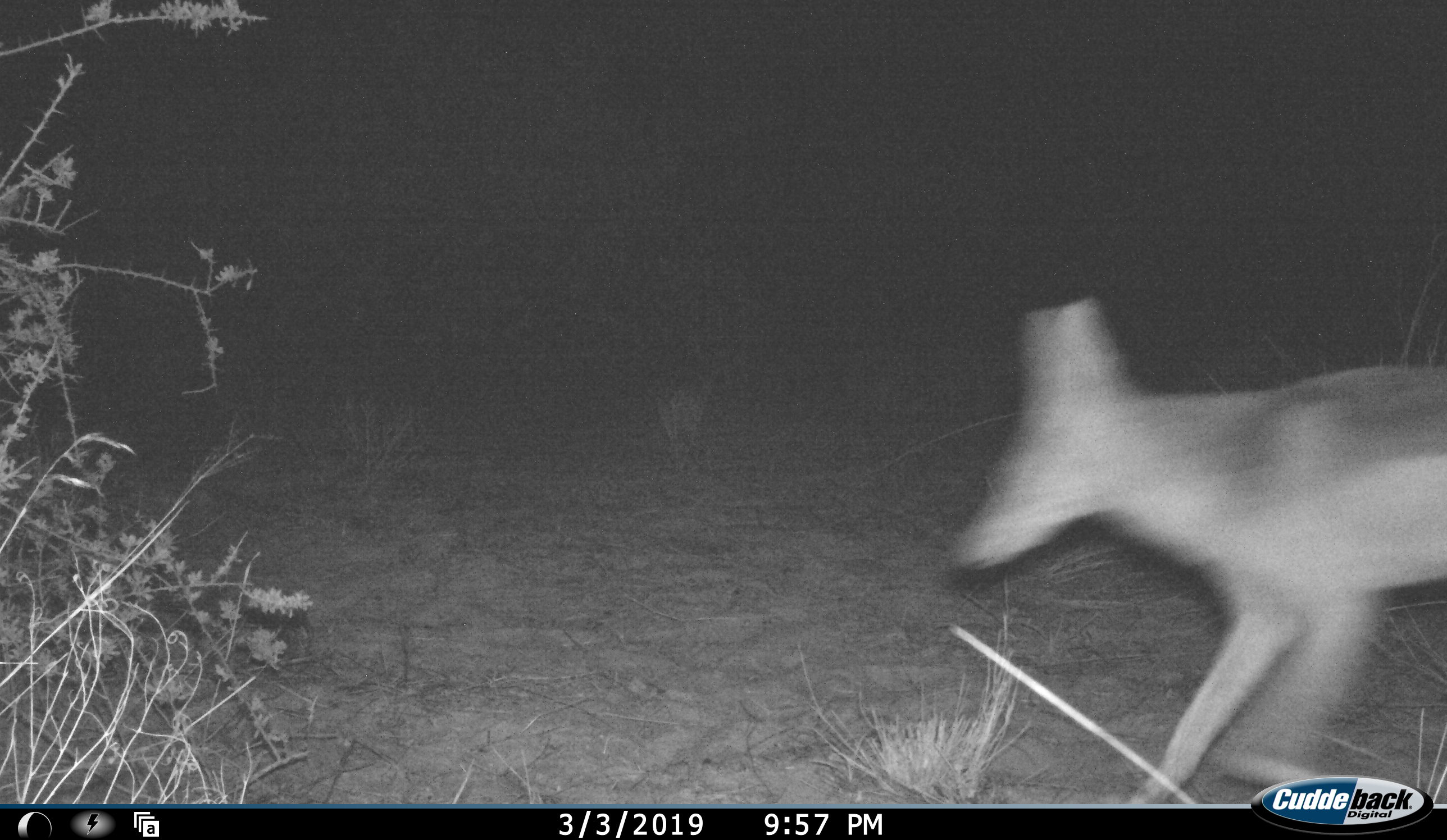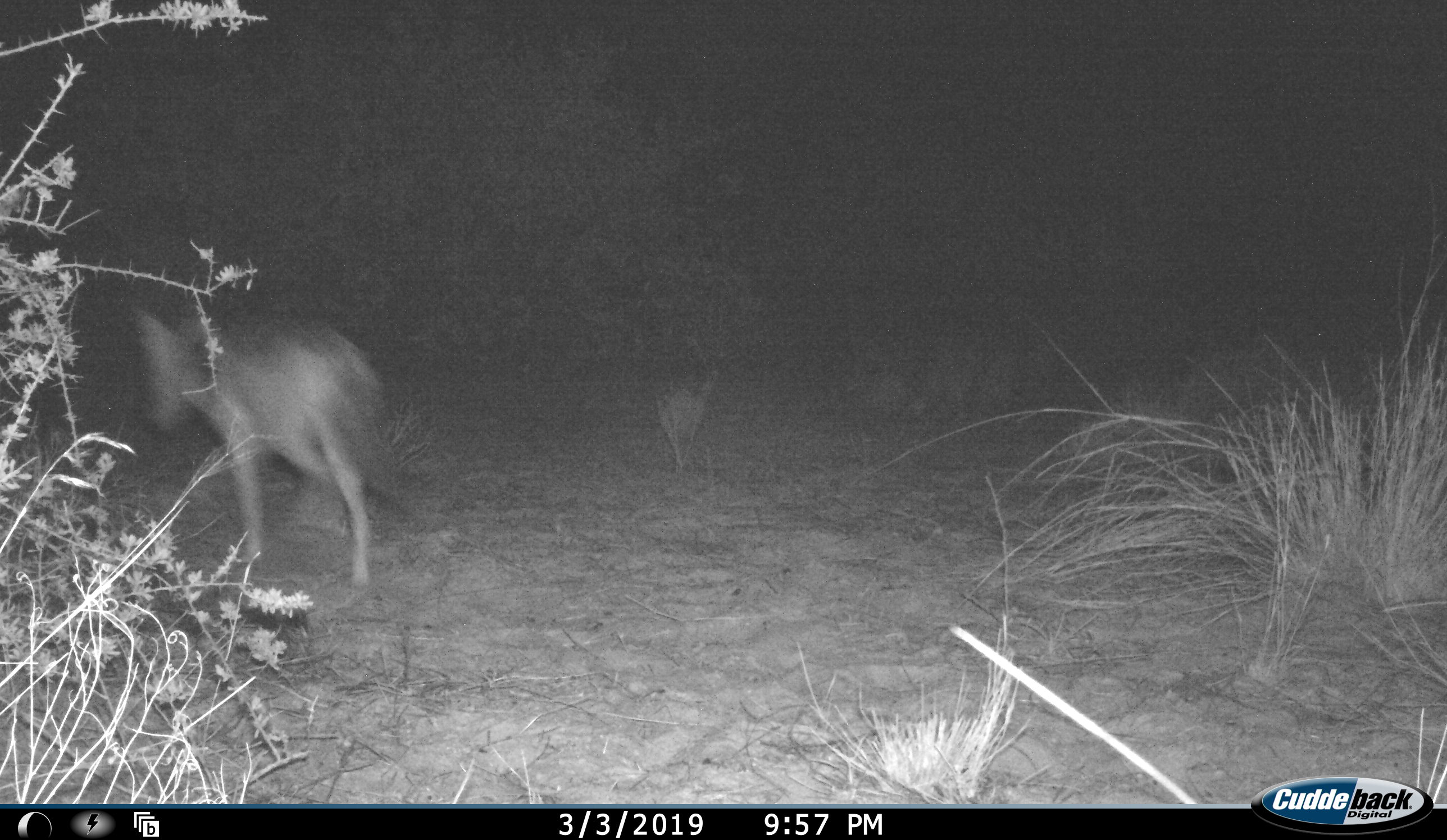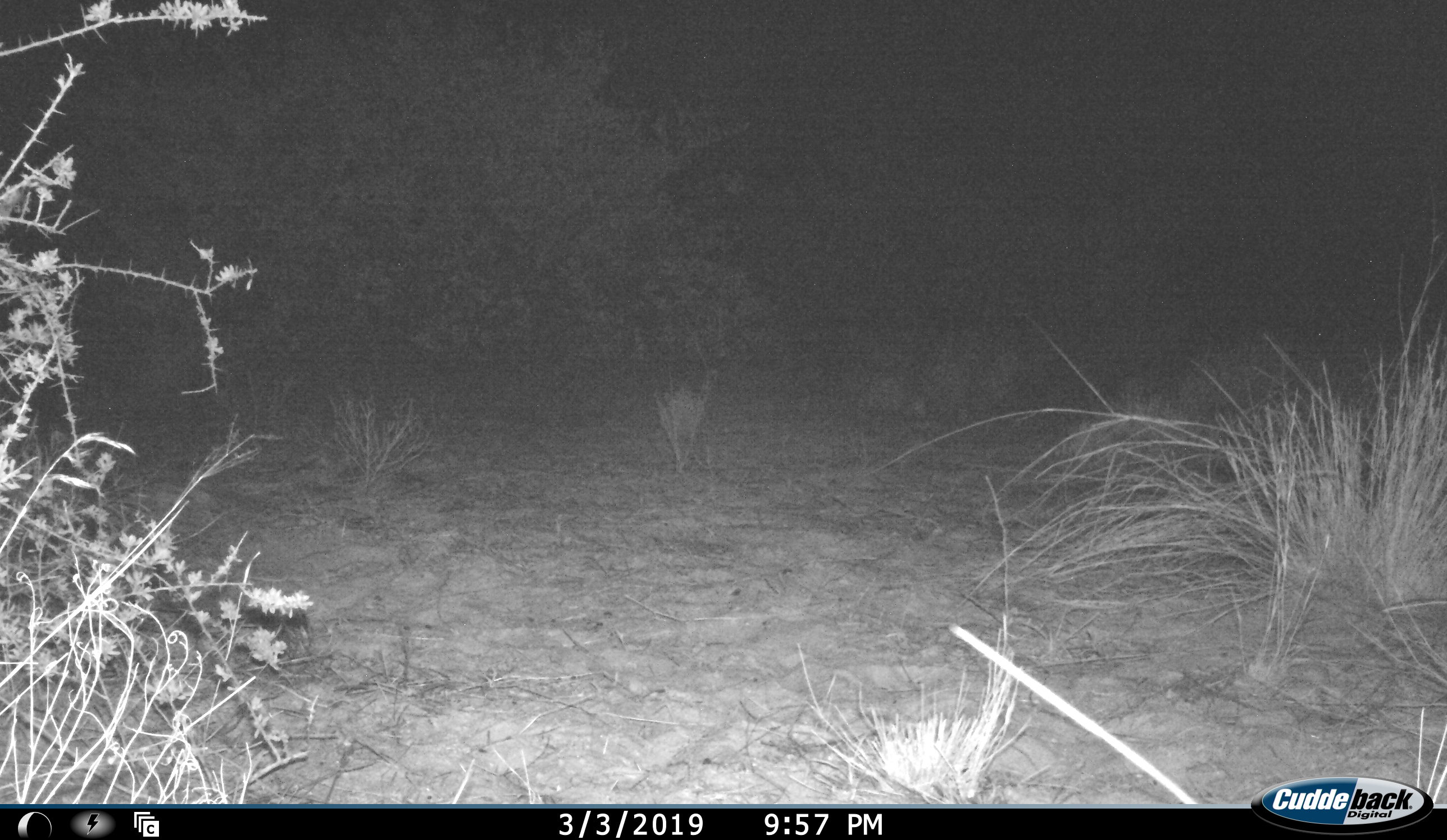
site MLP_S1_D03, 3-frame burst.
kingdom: Animalia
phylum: Chordata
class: Mammalia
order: Carnivora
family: Canidae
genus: Lupulella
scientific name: Lupulella mesomelas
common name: black-backed jackal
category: jackalblackbacked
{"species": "jackalblackbacked (black-backed jackal) (Lupulella mesomelas)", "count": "1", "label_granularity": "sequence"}